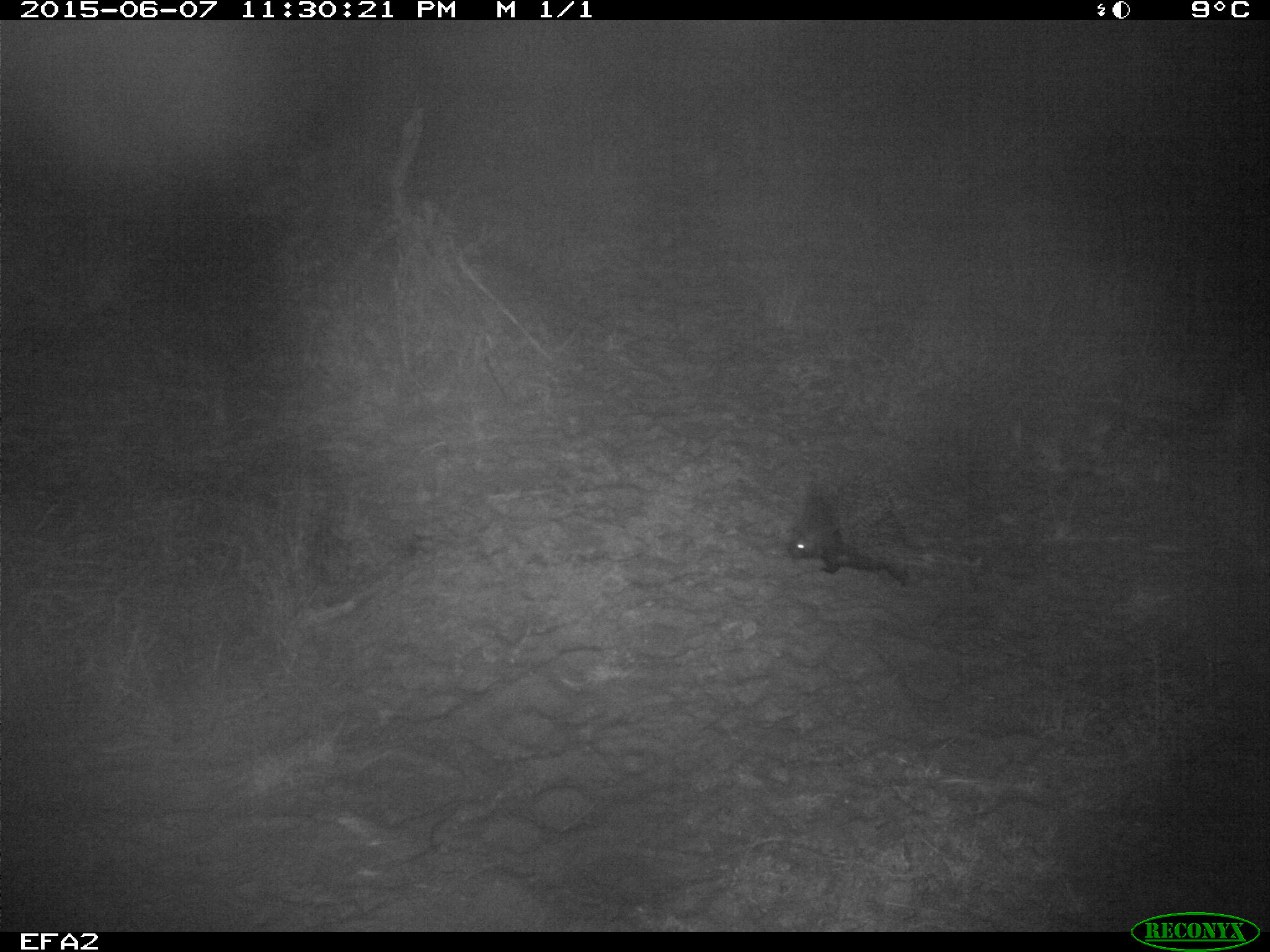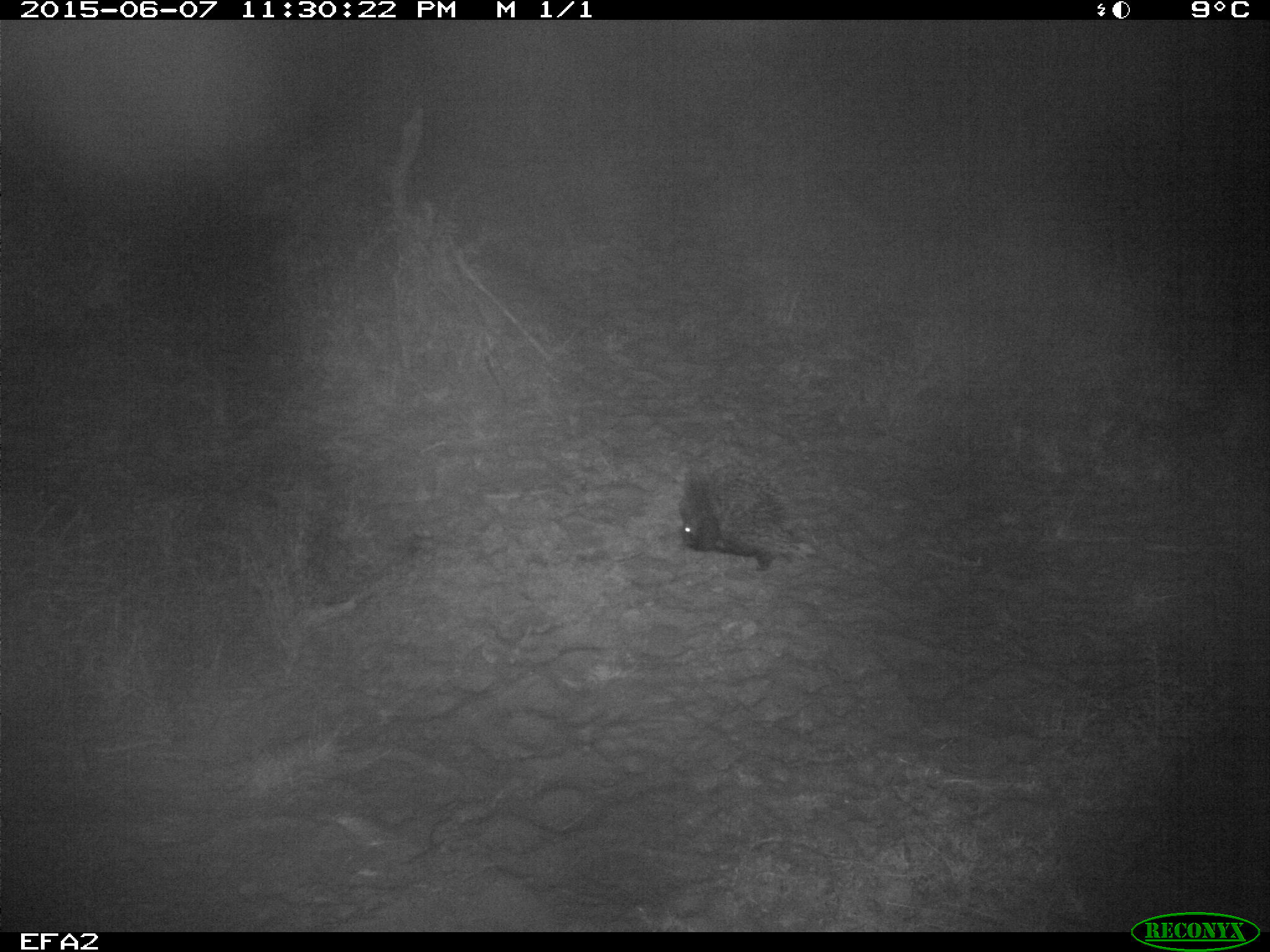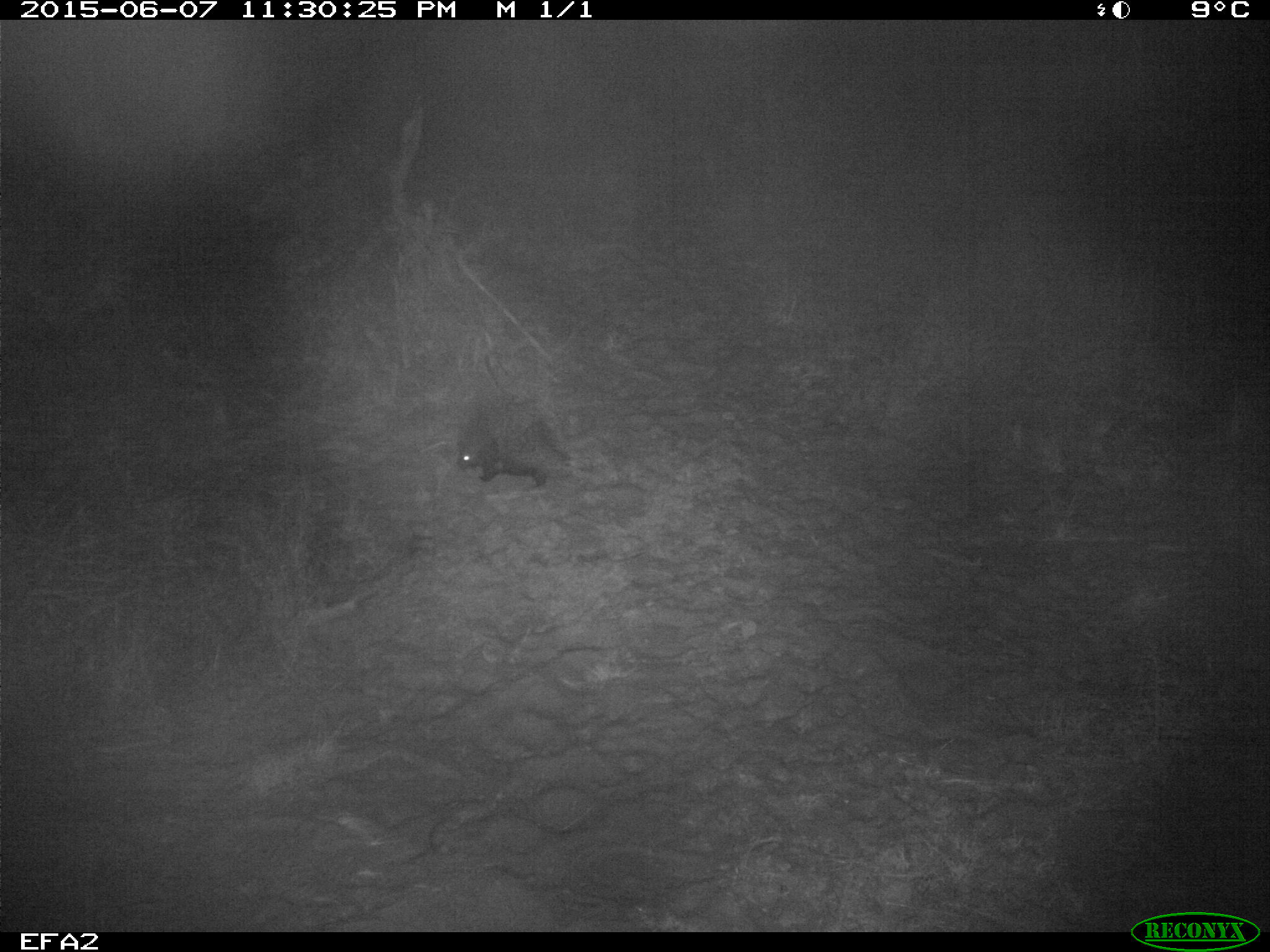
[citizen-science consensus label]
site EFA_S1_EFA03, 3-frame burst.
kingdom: Animalia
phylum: Chordata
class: Mammalia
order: Rodentia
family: Hystricidae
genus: Hystrix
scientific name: Hystrix cristata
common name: crested porcupine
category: porcupine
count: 1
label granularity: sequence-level